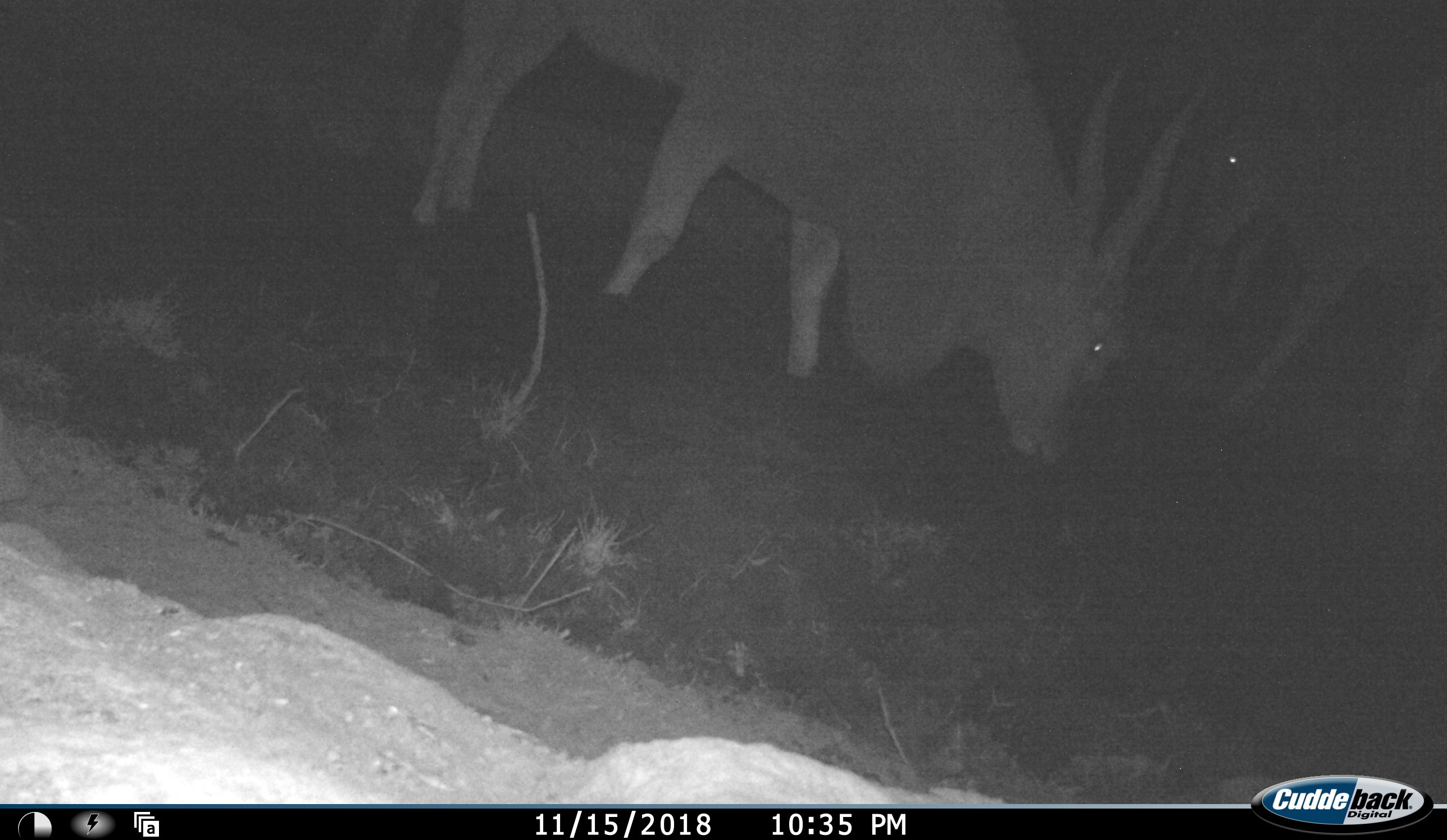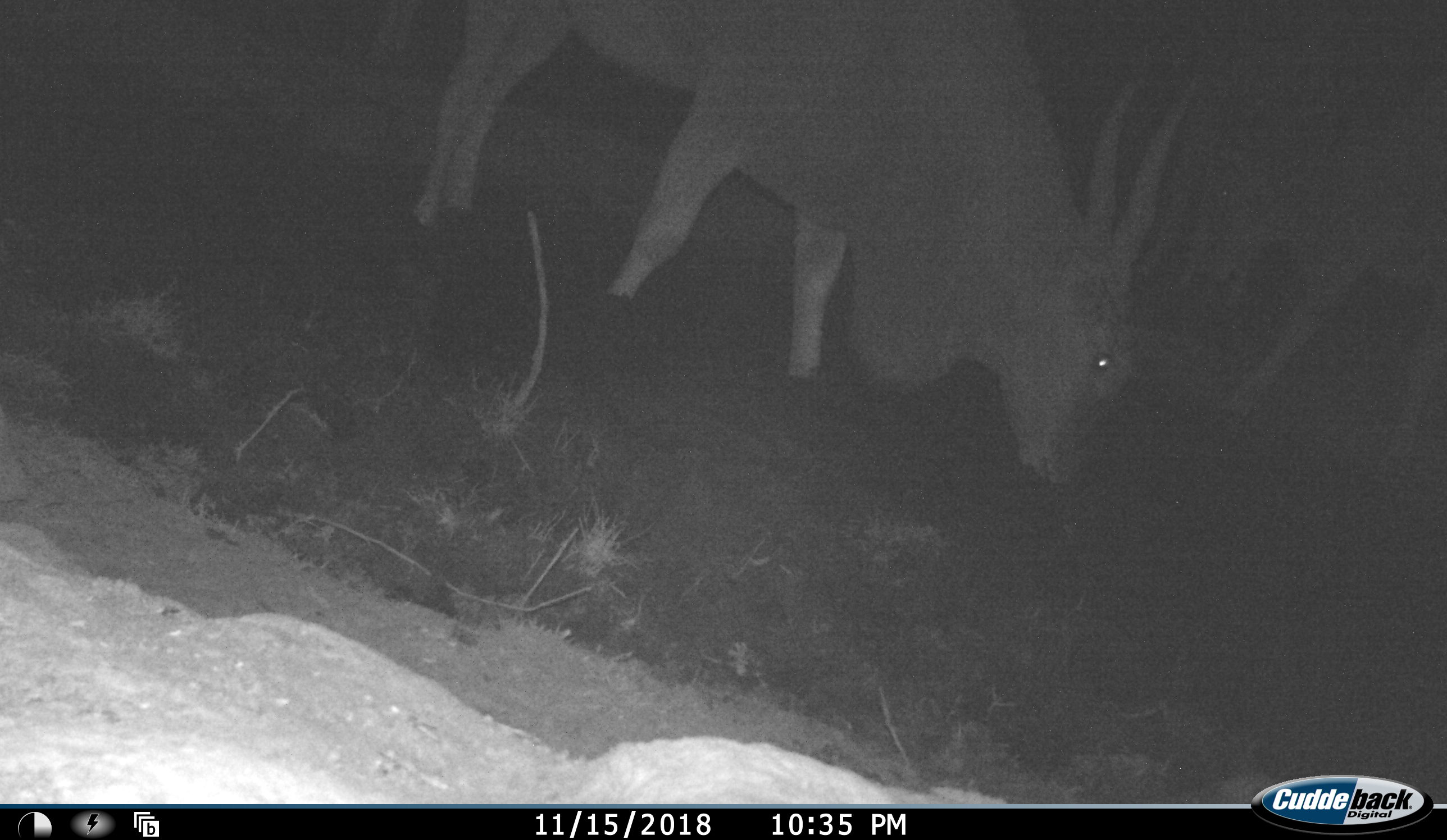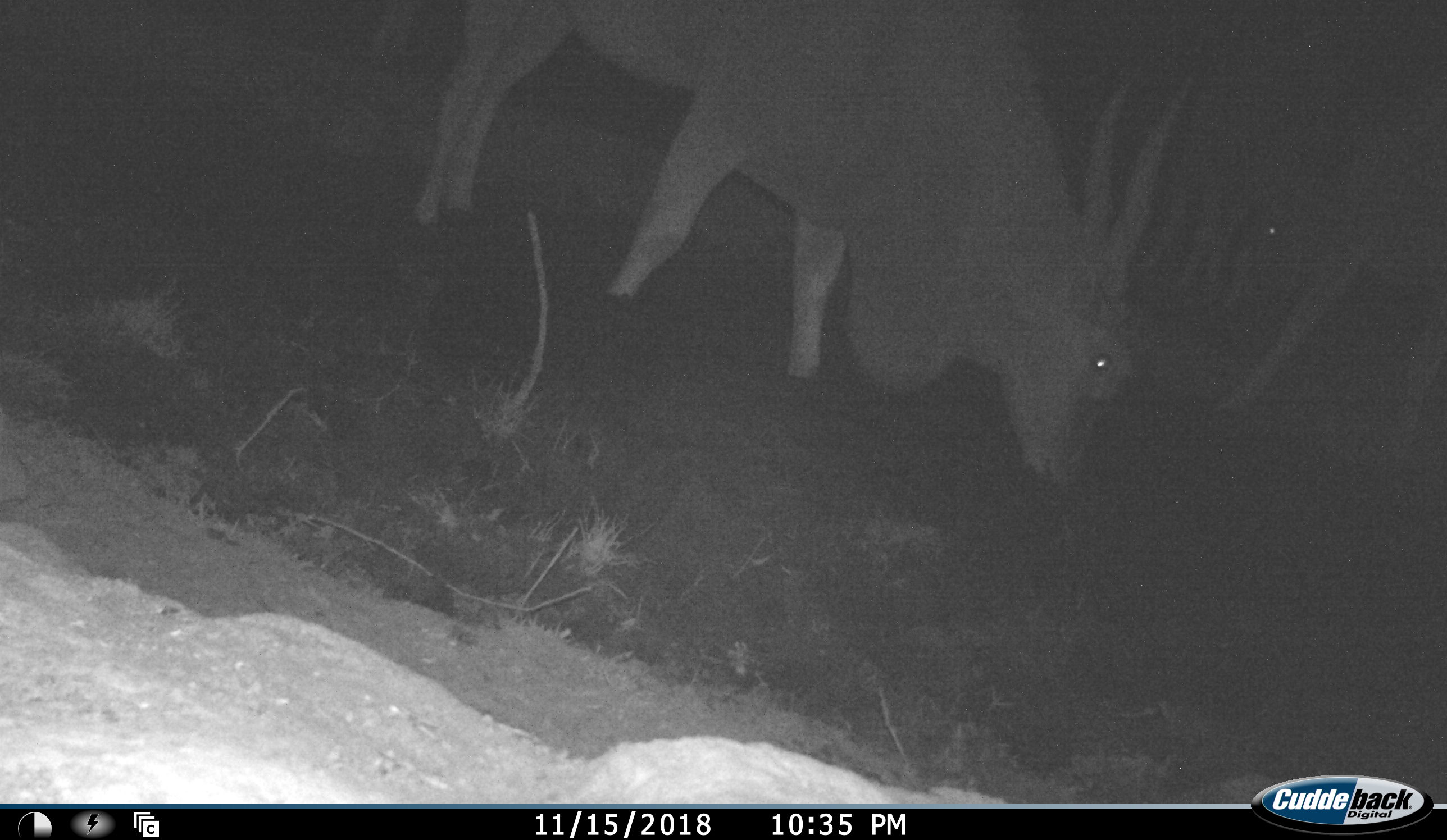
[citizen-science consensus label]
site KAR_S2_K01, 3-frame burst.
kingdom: Animalia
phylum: Chordata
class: Mammalia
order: Artiodactyla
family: Bovidae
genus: Tragelaphus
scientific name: Tragelaphus oryx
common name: eland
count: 3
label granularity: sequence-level